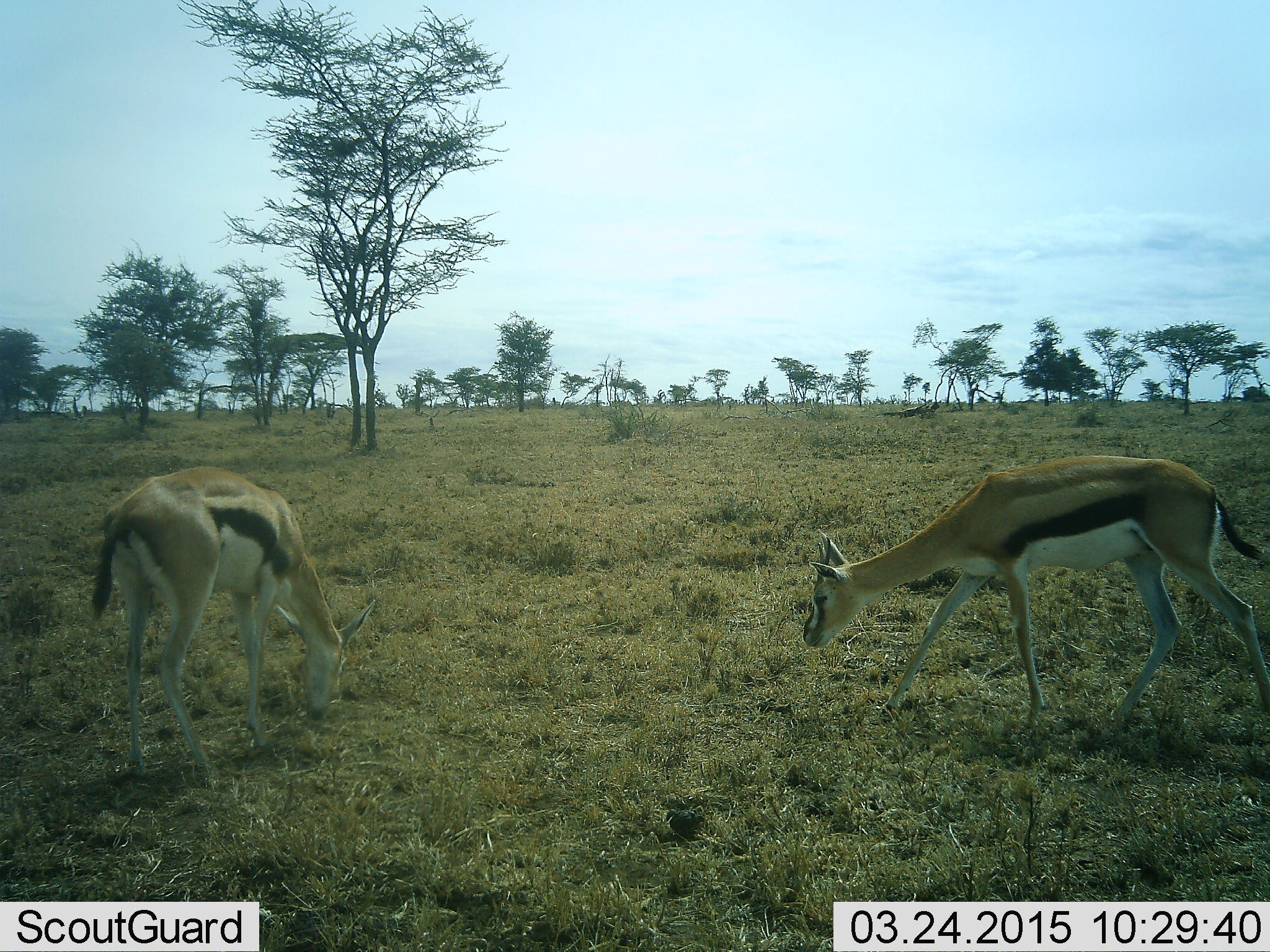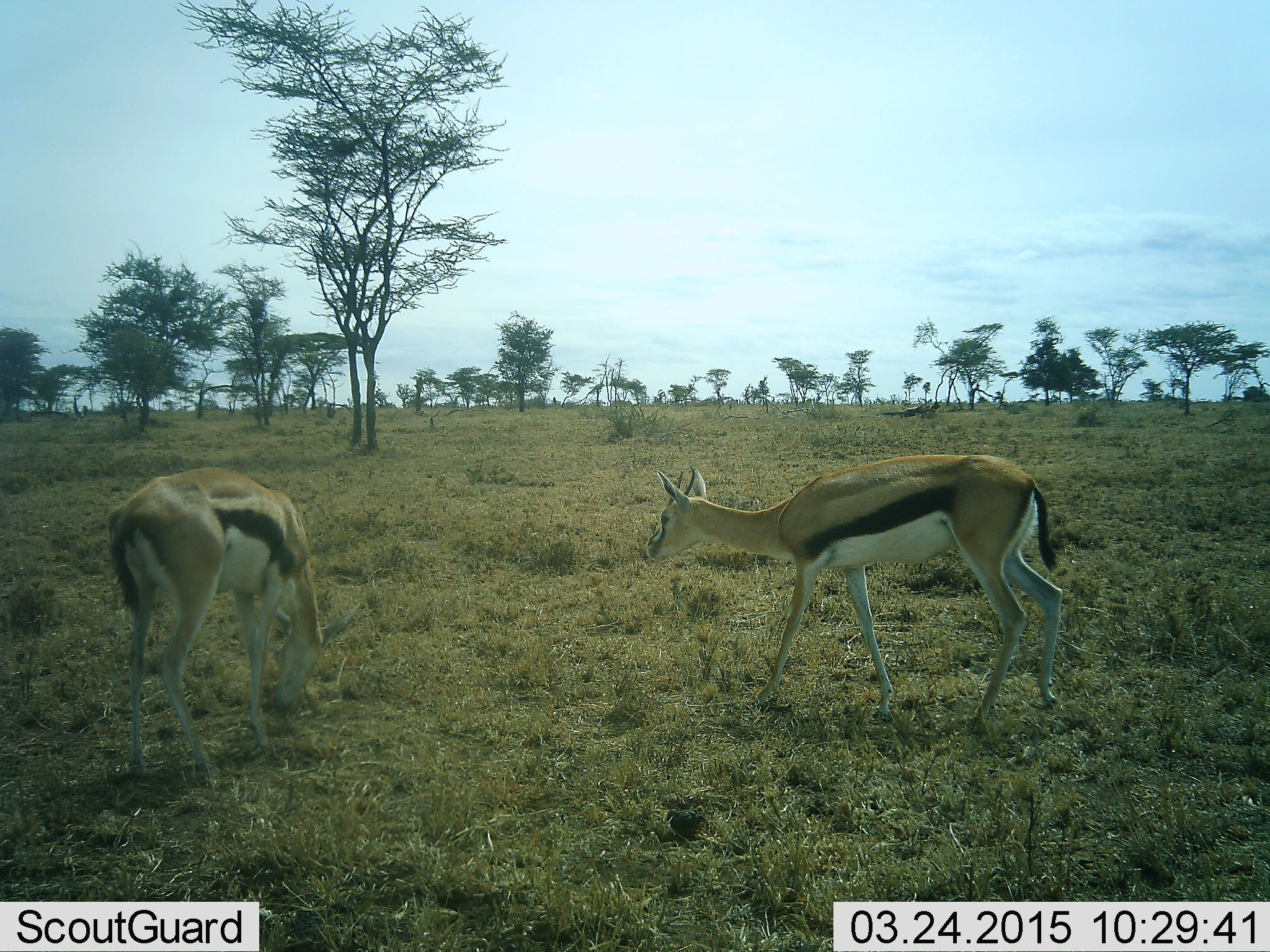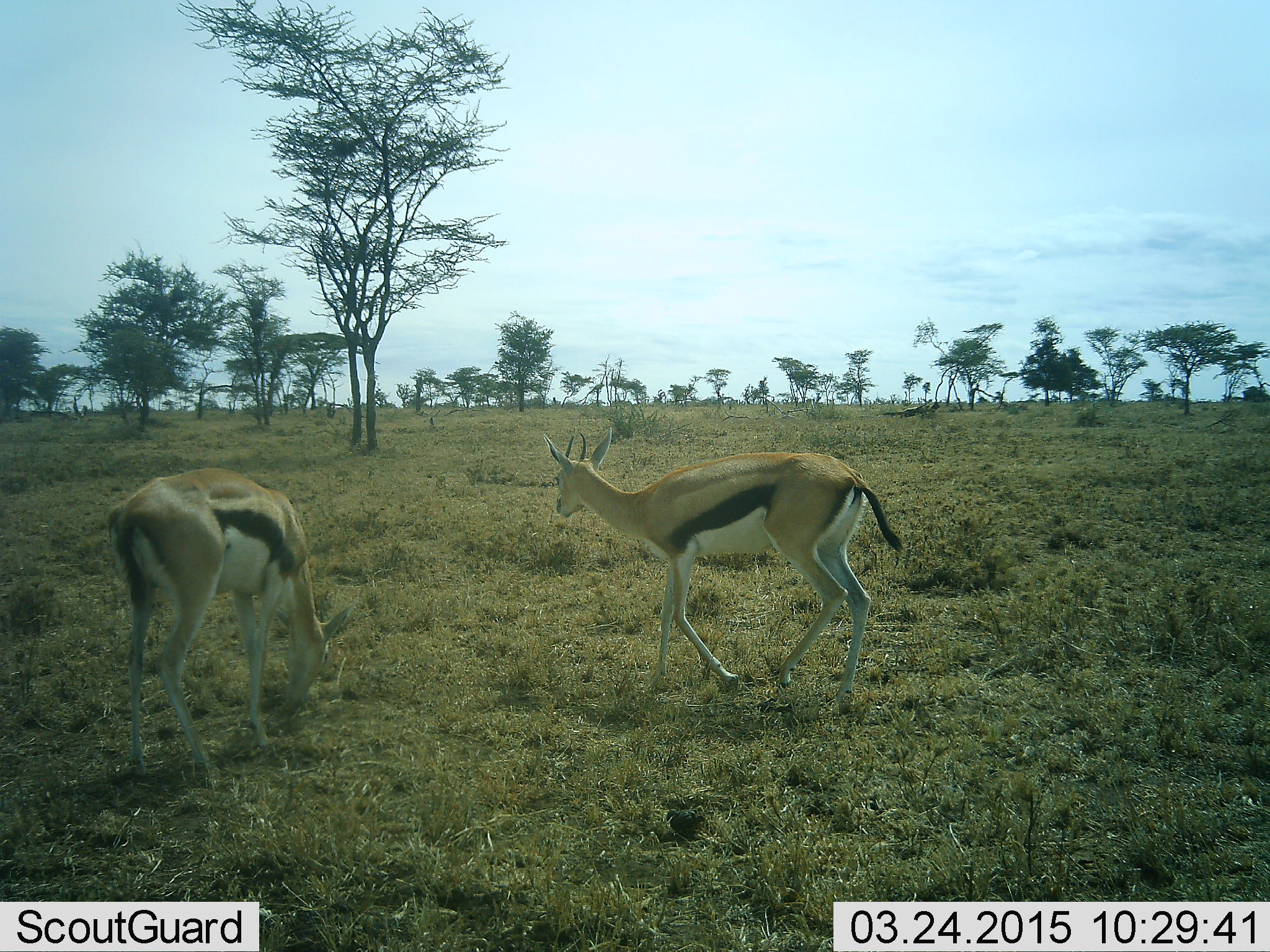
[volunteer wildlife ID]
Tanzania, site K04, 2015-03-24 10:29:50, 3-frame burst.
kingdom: Animalia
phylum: Chordata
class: Mammalia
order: Artiodactyla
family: Bovidae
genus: Eudorcas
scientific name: Eudorcas thomsonii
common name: thomson's gazelle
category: gazellethomsons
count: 2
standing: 30%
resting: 0%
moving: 40%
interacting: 0%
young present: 0%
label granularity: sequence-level